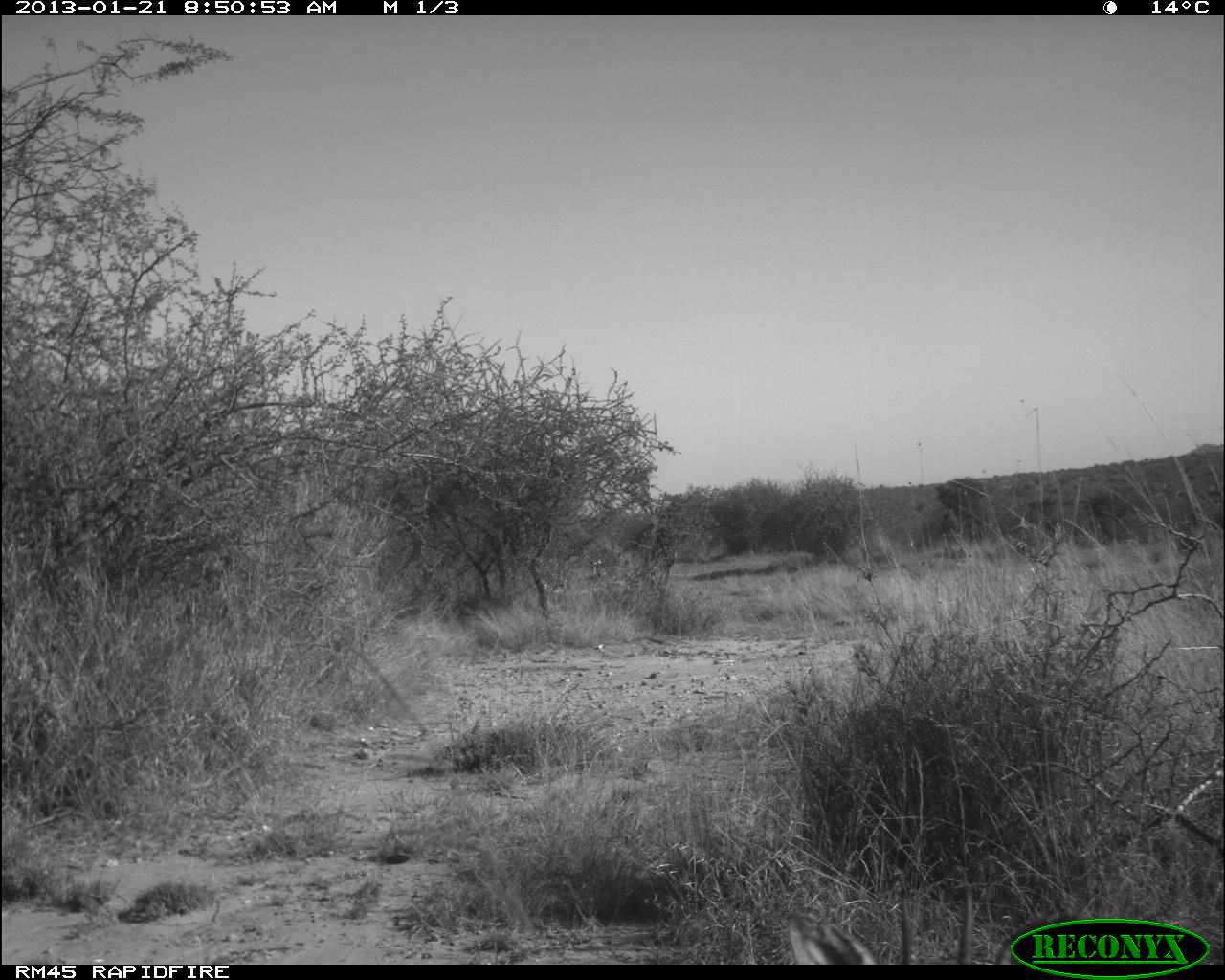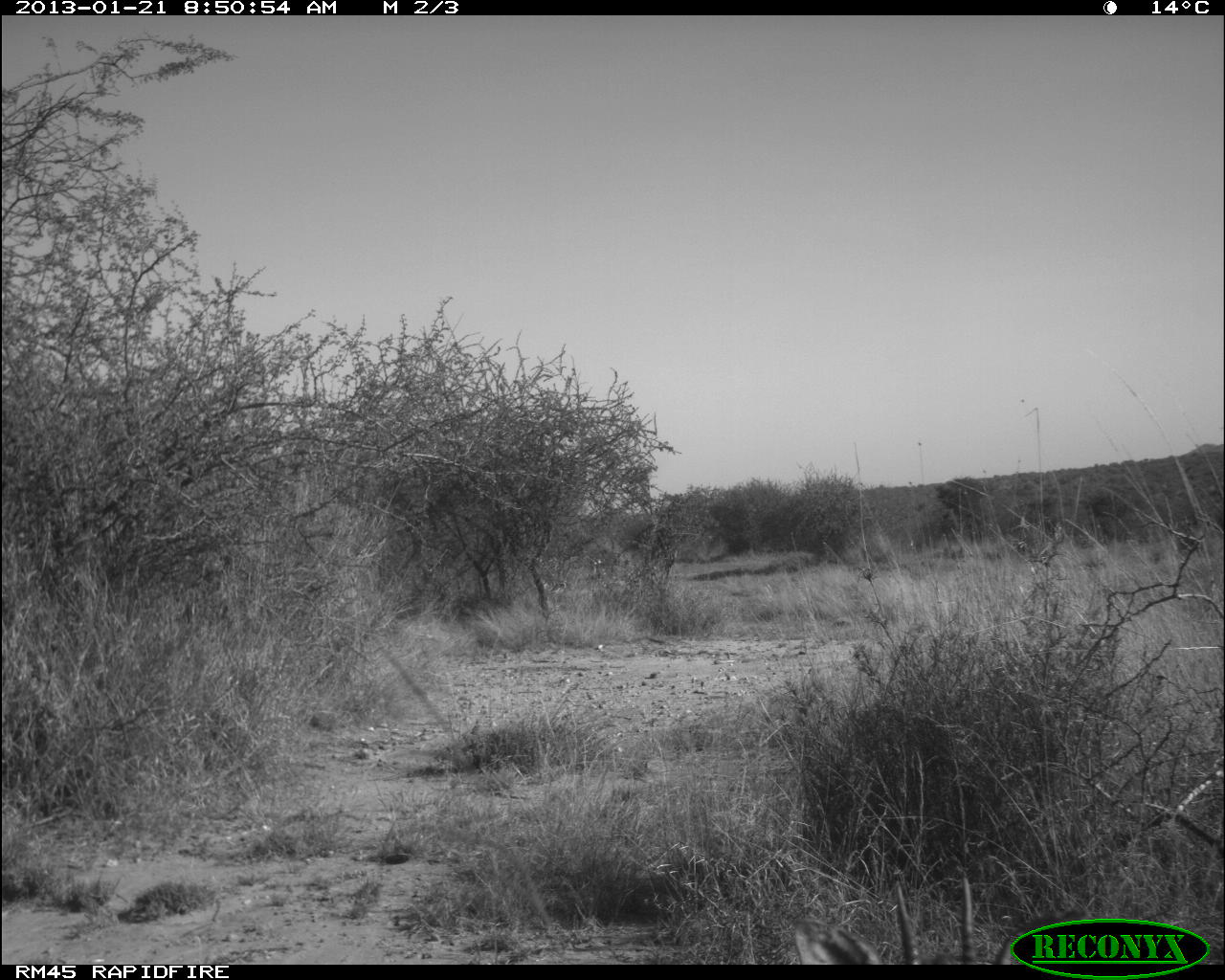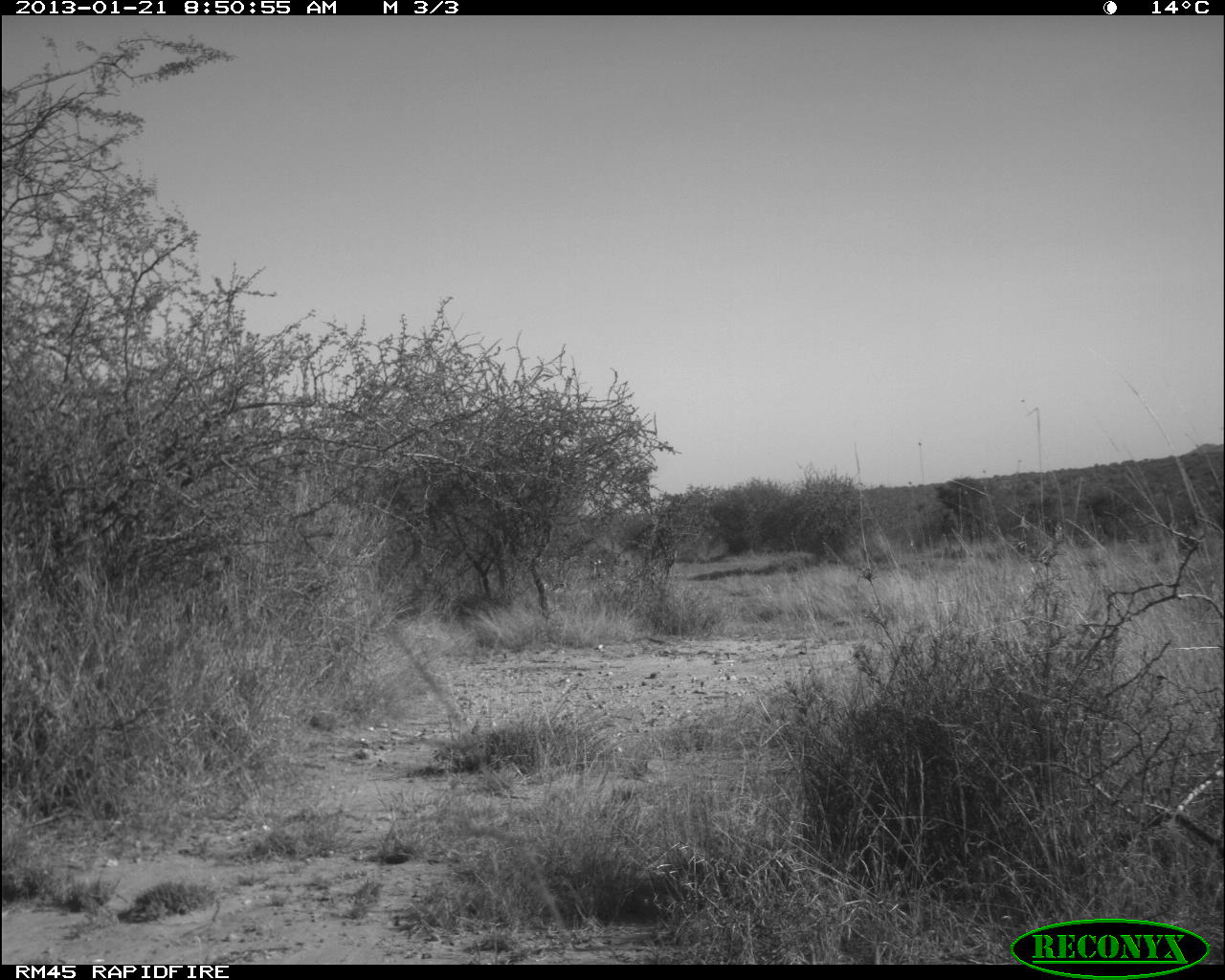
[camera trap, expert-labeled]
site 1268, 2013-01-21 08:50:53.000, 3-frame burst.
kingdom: Animalia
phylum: Chordata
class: Mammalia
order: Artiodactyla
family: Bovidae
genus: Madoqua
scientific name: Madoqua guentheri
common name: günther's dik-dik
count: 1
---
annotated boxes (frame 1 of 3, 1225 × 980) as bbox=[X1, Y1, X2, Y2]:
madoqua guentheri: bbox=[790, 876, 1059, 964]